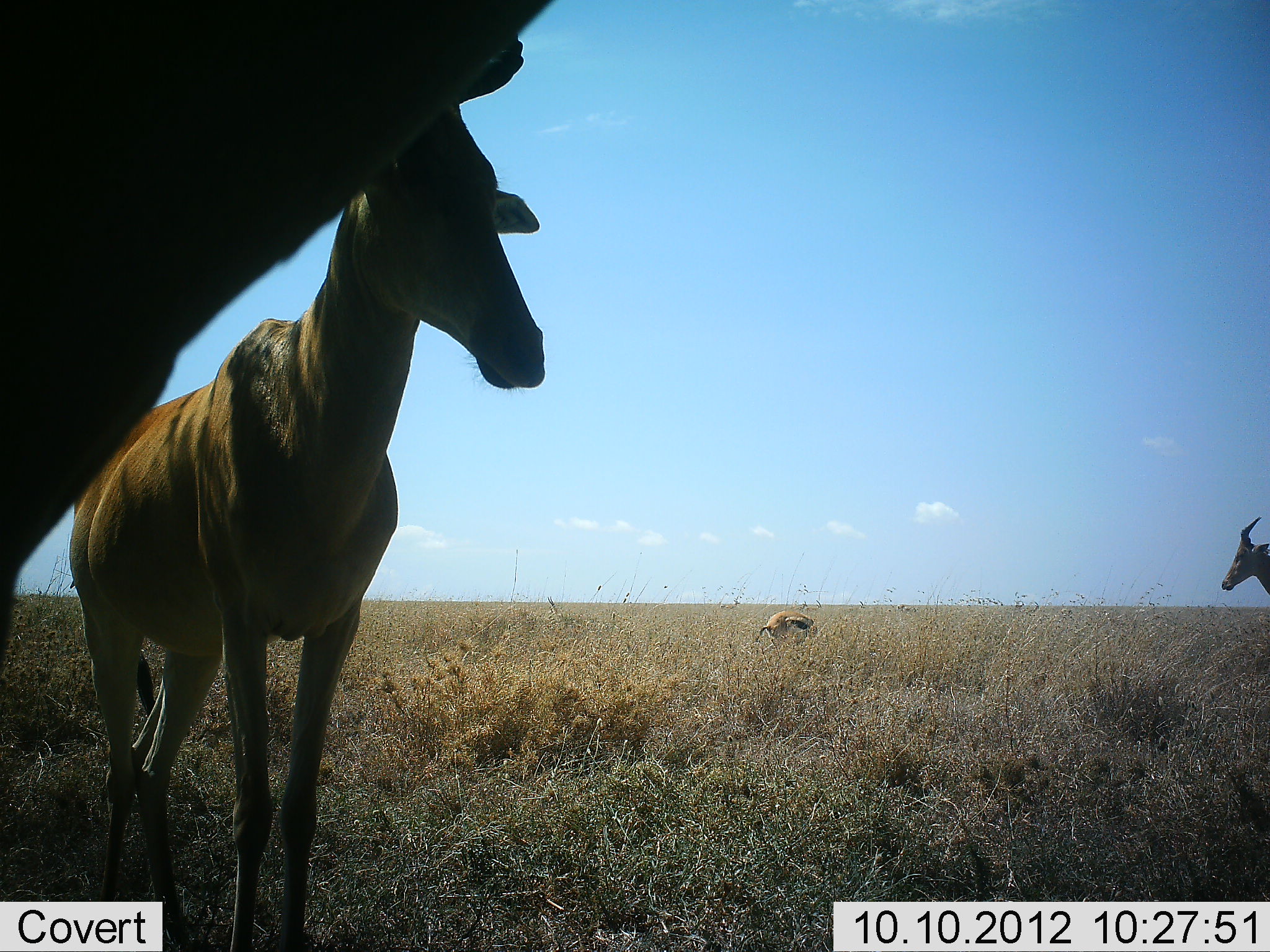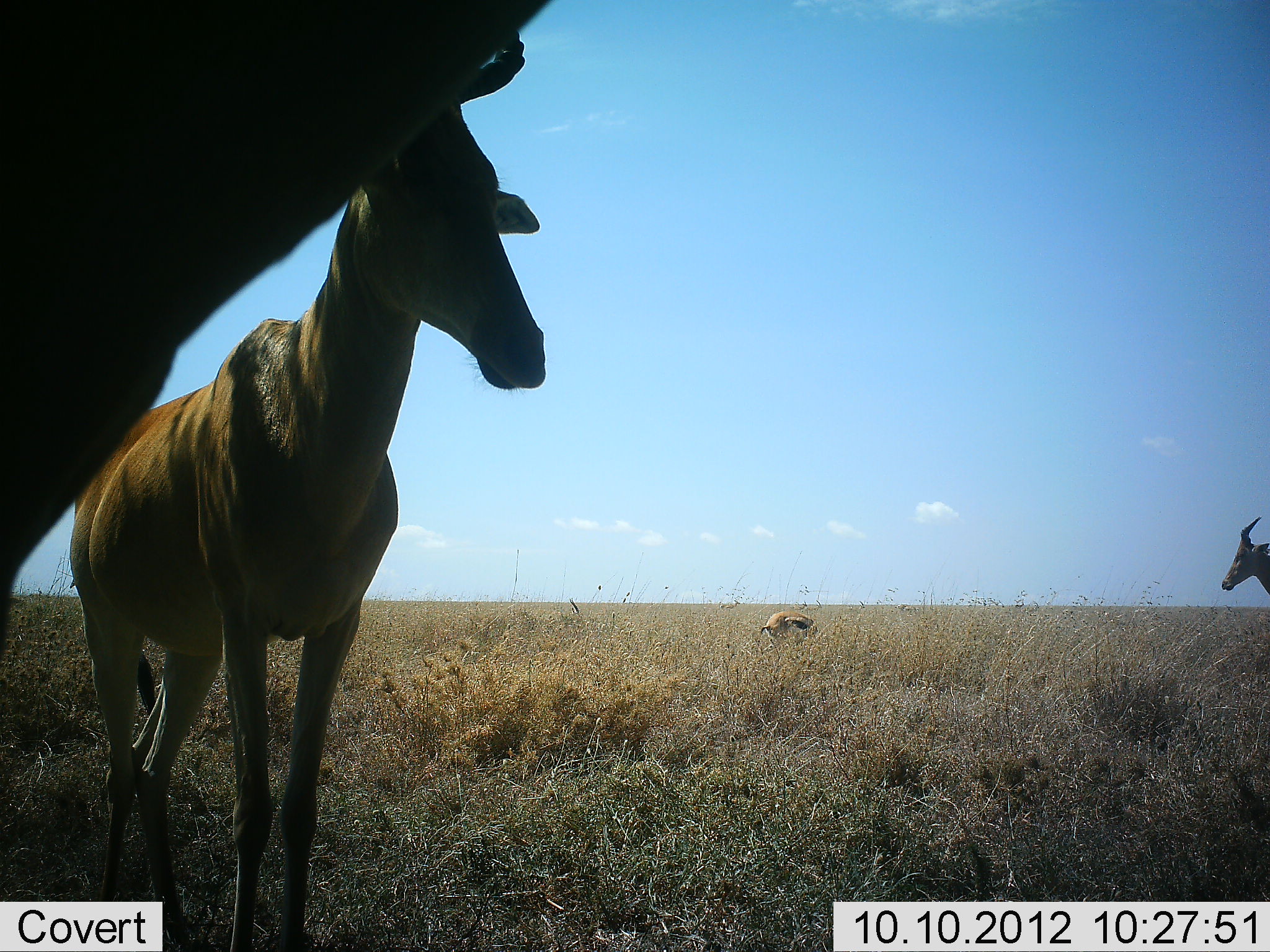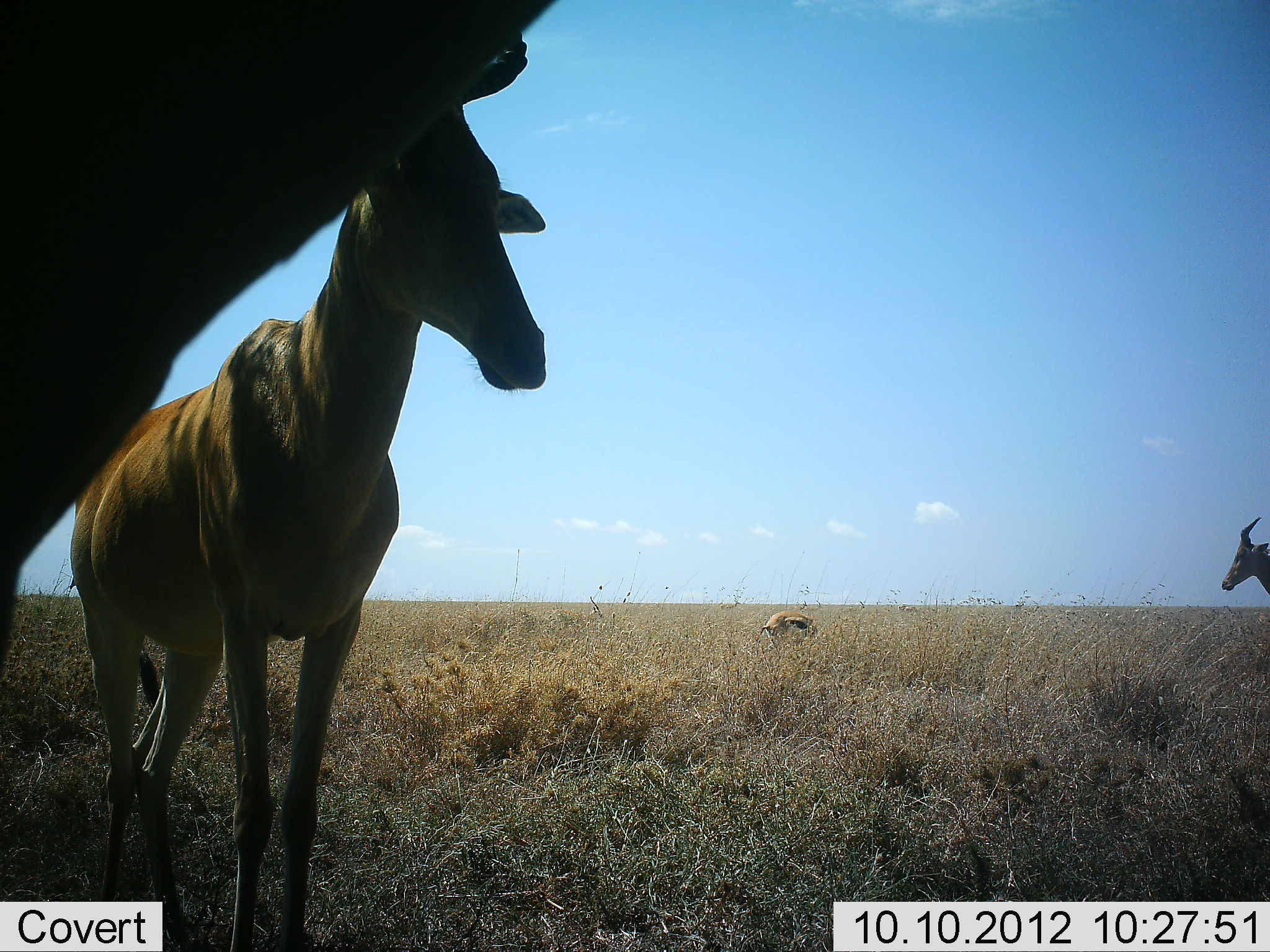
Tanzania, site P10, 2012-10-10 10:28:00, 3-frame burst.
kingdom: Animalia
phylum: Chordata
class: Mammalia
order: Artiodactyla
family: Bovidae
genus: Eudorcas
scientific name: Eudorcas thomsonii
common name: thomson's gazelle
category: gazellethomsons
Gazellethomsons (thomson's gazelle) (Eudorcas thomsonii), count 1. Behavior (volunteer vote fractions): standing 55%, resting 9%, moving 9%, interacting 0%. Young present (vote fraction): 0%. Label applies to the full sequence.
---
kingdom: Animalia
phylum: Chordata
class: Mammalia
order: Artiodactyla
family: Bovidae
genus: Alcelaphus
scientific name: Alcelaphus buselaphus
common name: hartebeest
Hartebeest (Alcelaphus buselaphus), count 3. Behavior (volunteer vote fractions): standing 100%, resting 12%, moving 6%, interacting 0%. Young present (vote fraction): 0%. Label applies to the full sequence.